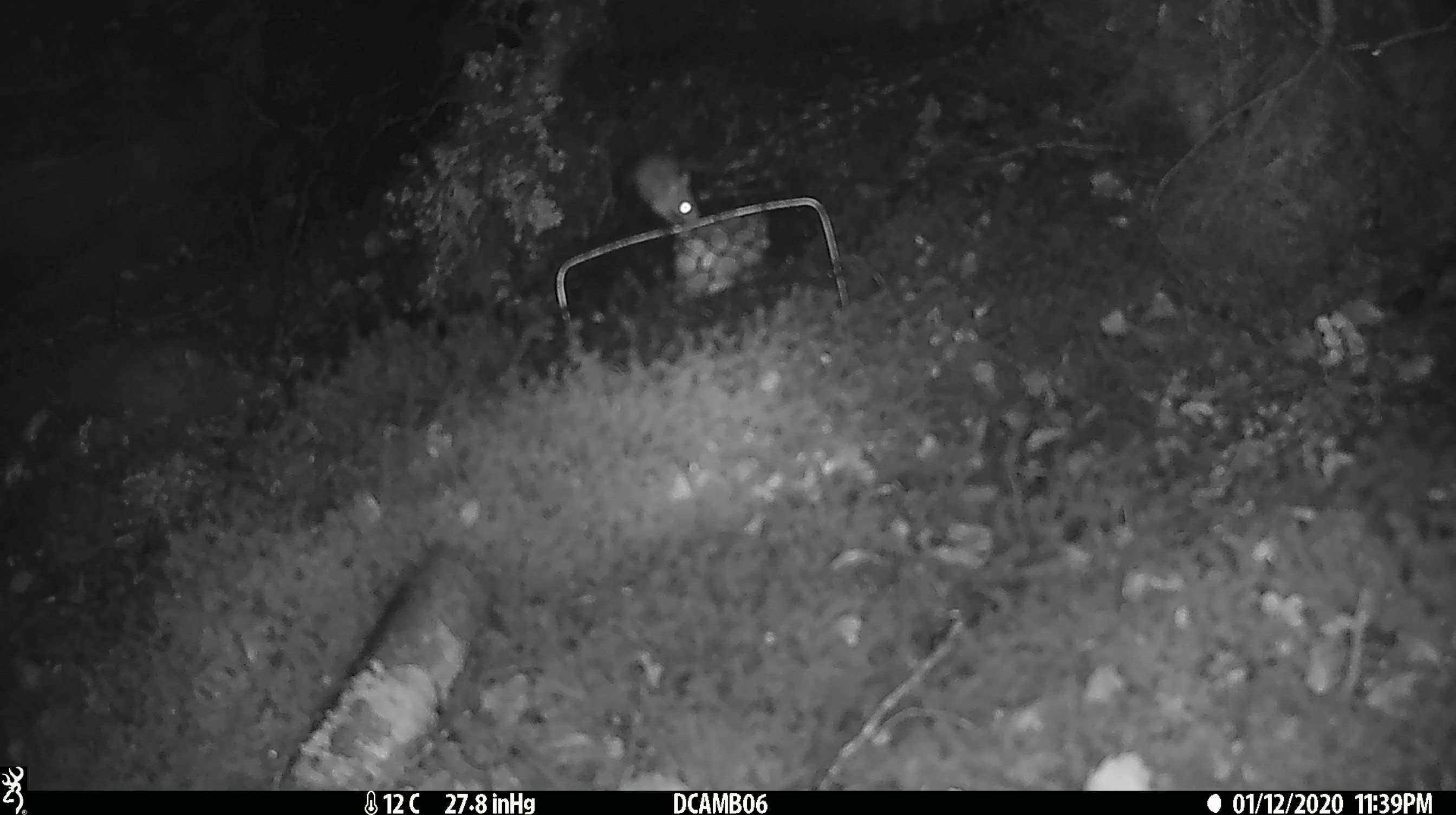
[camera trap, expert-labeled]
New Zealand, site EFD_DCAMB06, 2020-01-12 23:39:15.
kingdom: Animalia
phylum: Chordata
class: Mammalia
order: Rodentia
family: Muridae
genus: Mus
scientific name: Mus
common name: mouse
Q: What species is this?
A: Mouse (Mus).